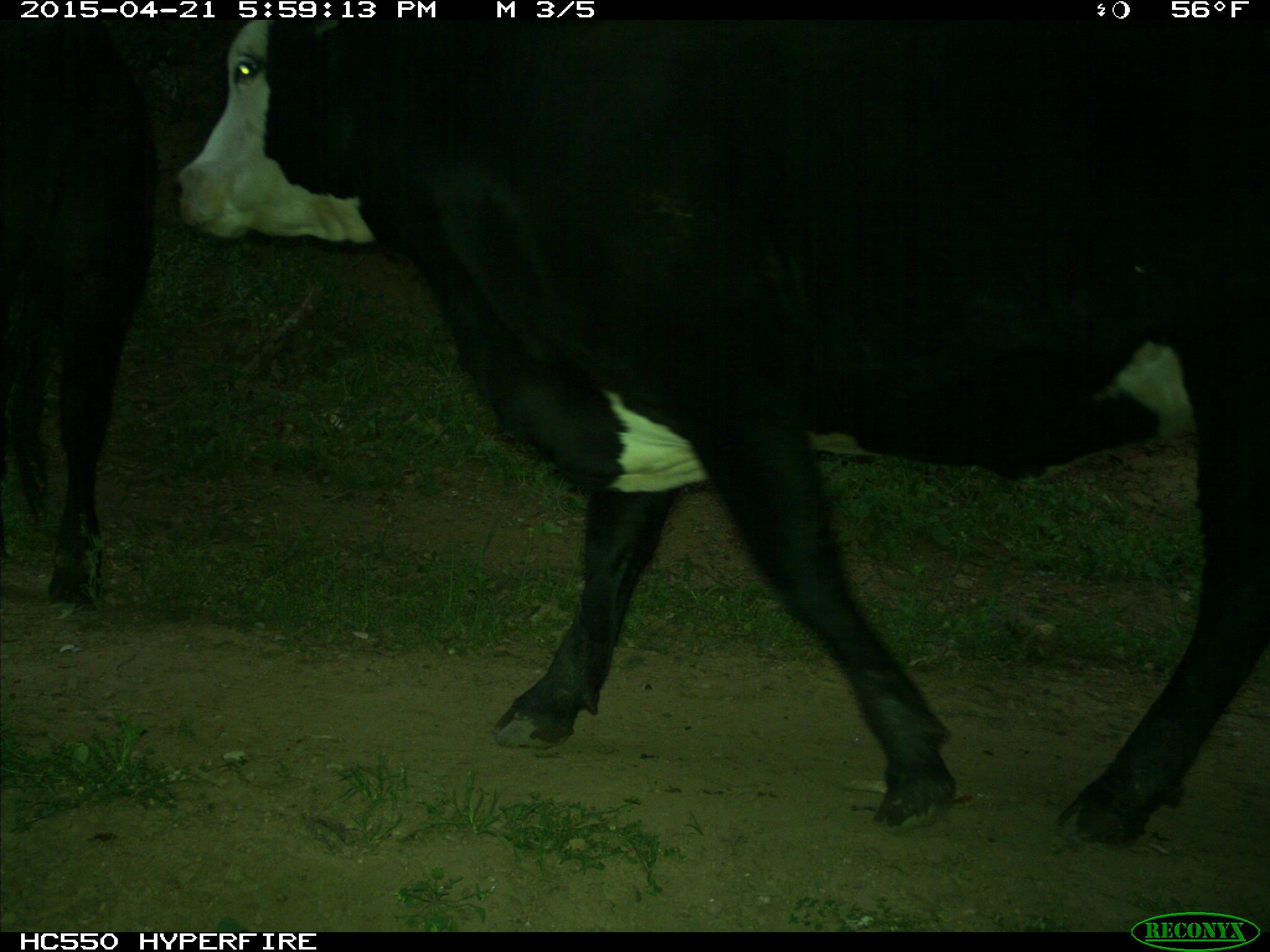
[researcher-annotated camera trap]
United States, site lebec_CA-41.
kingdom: Animalia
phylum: Chordata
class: Mammalia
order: Artiodactyla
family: Bovidae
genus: Bos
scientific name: Bos taurus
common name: domestic cow